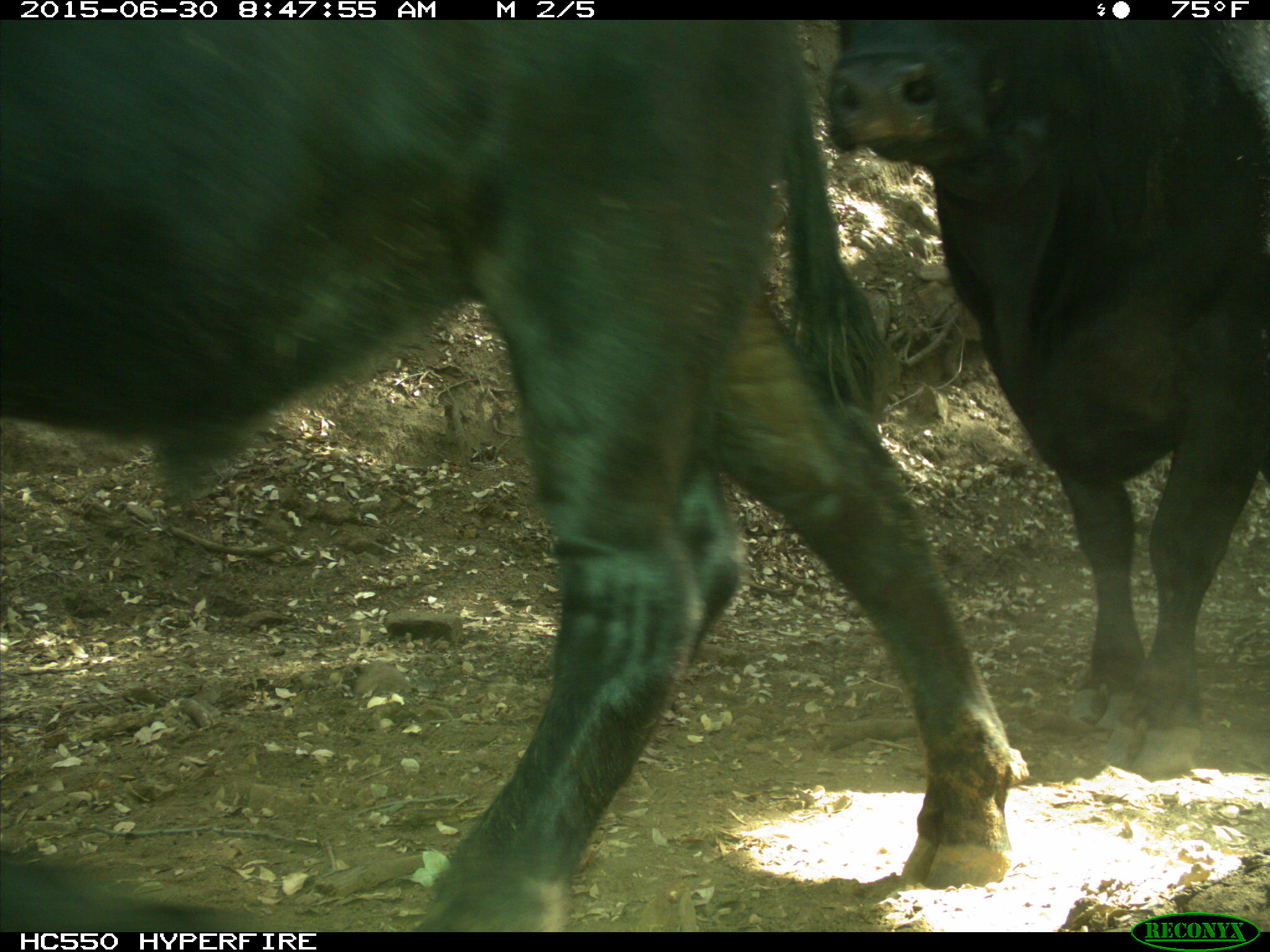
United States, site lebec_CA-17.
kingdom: Animalia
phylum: Chordata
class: Mammalia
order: Artiodactyla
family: Bovidae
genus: Bos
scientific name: Bos taurus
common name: domestic cow